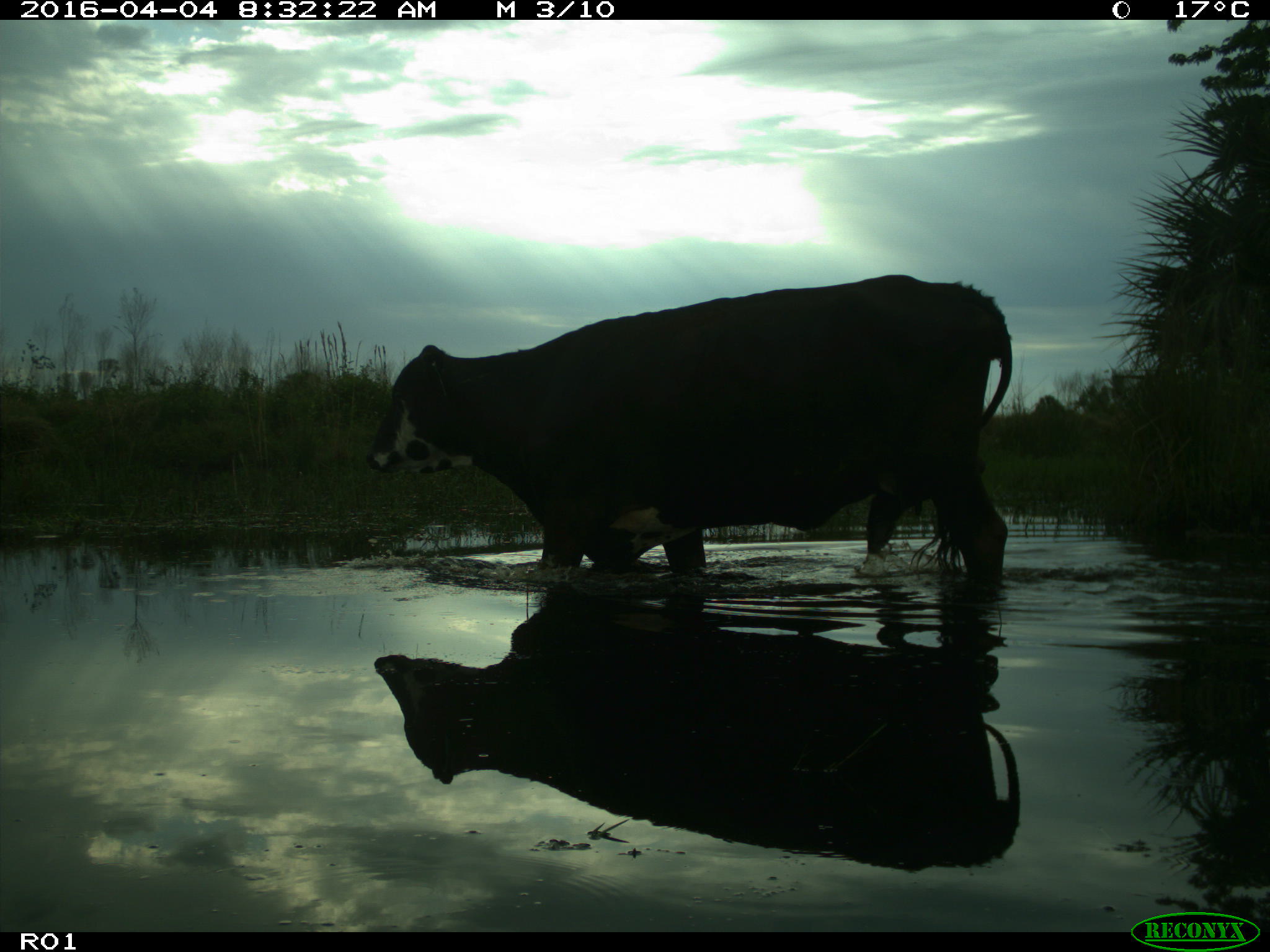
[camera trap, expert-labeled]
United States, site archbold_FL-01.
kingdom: Animalia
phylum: Chordata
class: Mammalia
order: Artiodactyla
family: Bovidae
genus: Bos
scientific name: Bos taurus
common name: domestic cow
Bos taurus (domestic cow).